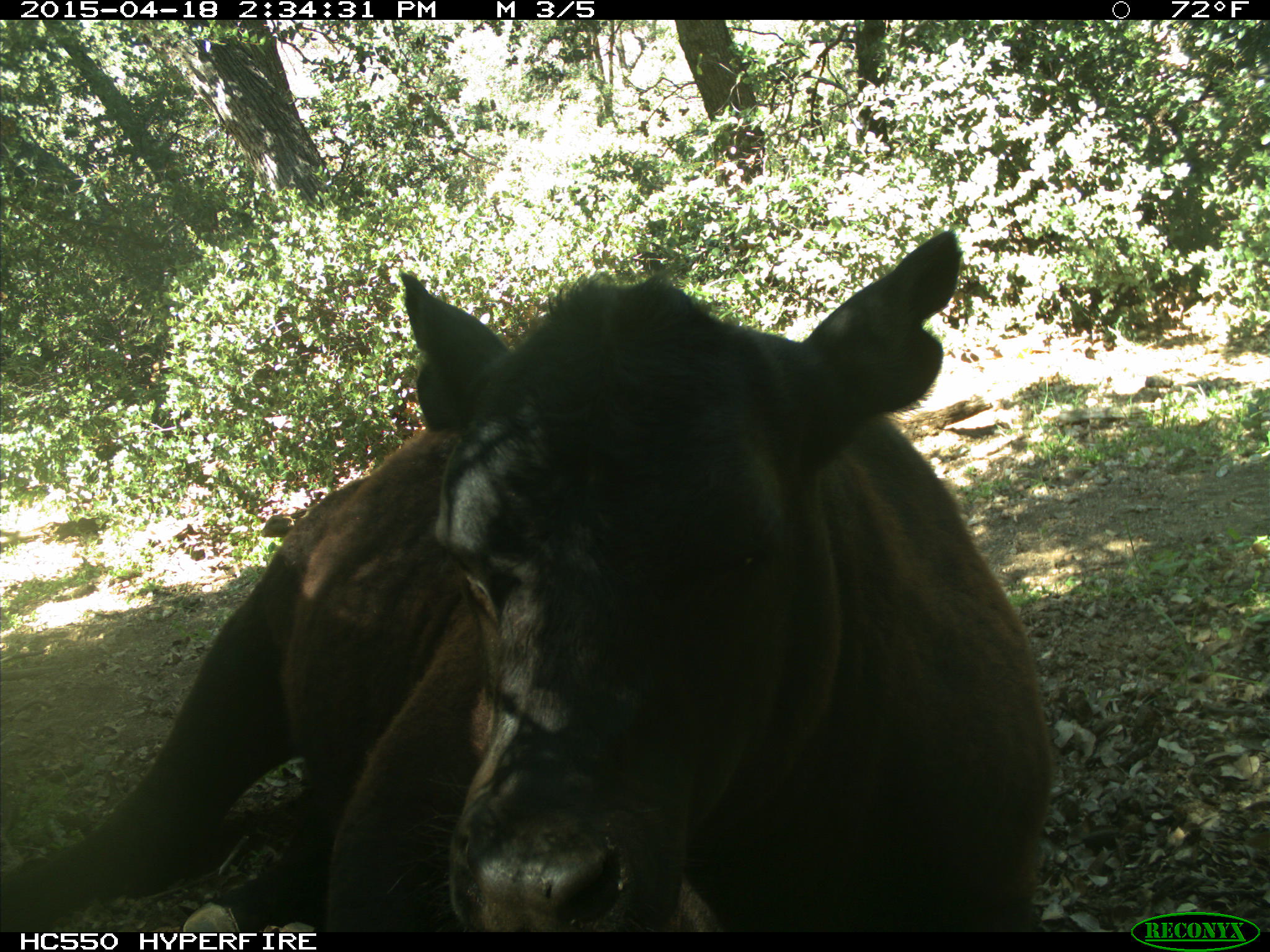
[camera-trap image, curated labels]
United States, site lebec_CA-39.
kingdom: Animalia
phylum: Chordata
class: Mammalia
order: Artiodactyla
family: Bovidae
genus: Bos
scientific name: Bos taurus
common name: domestic cow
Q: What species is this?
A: Bos taurus (domestic cow).